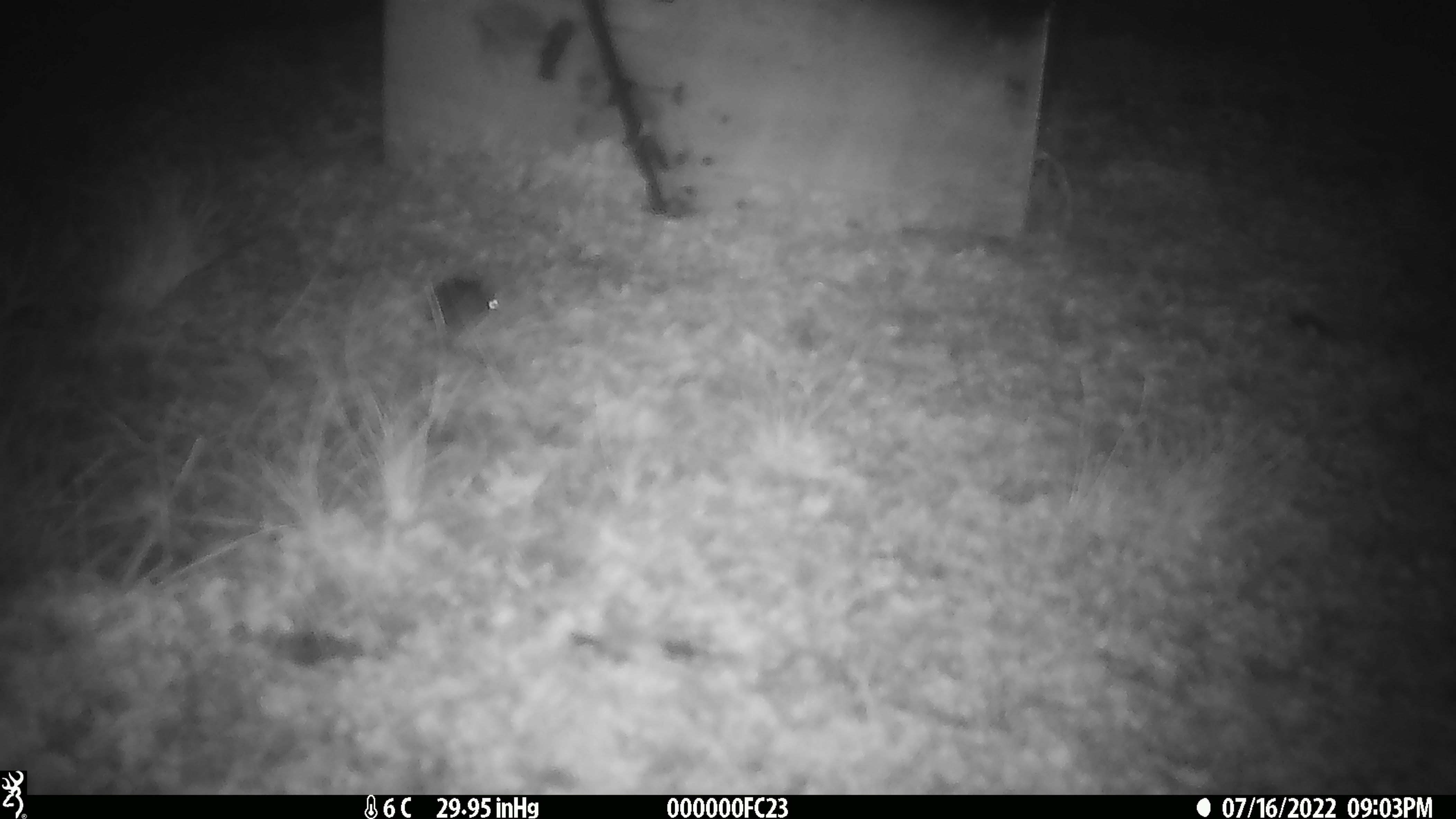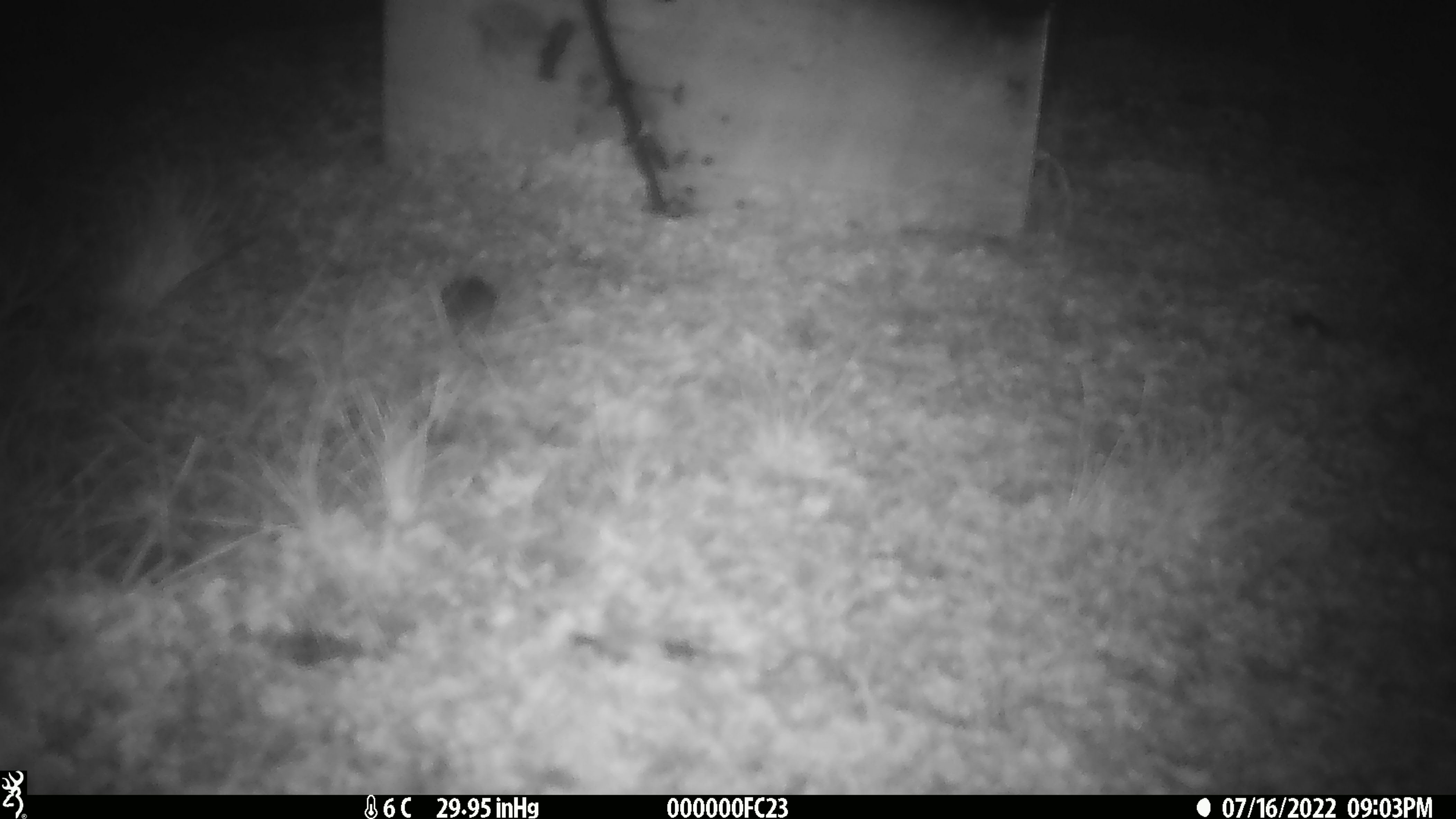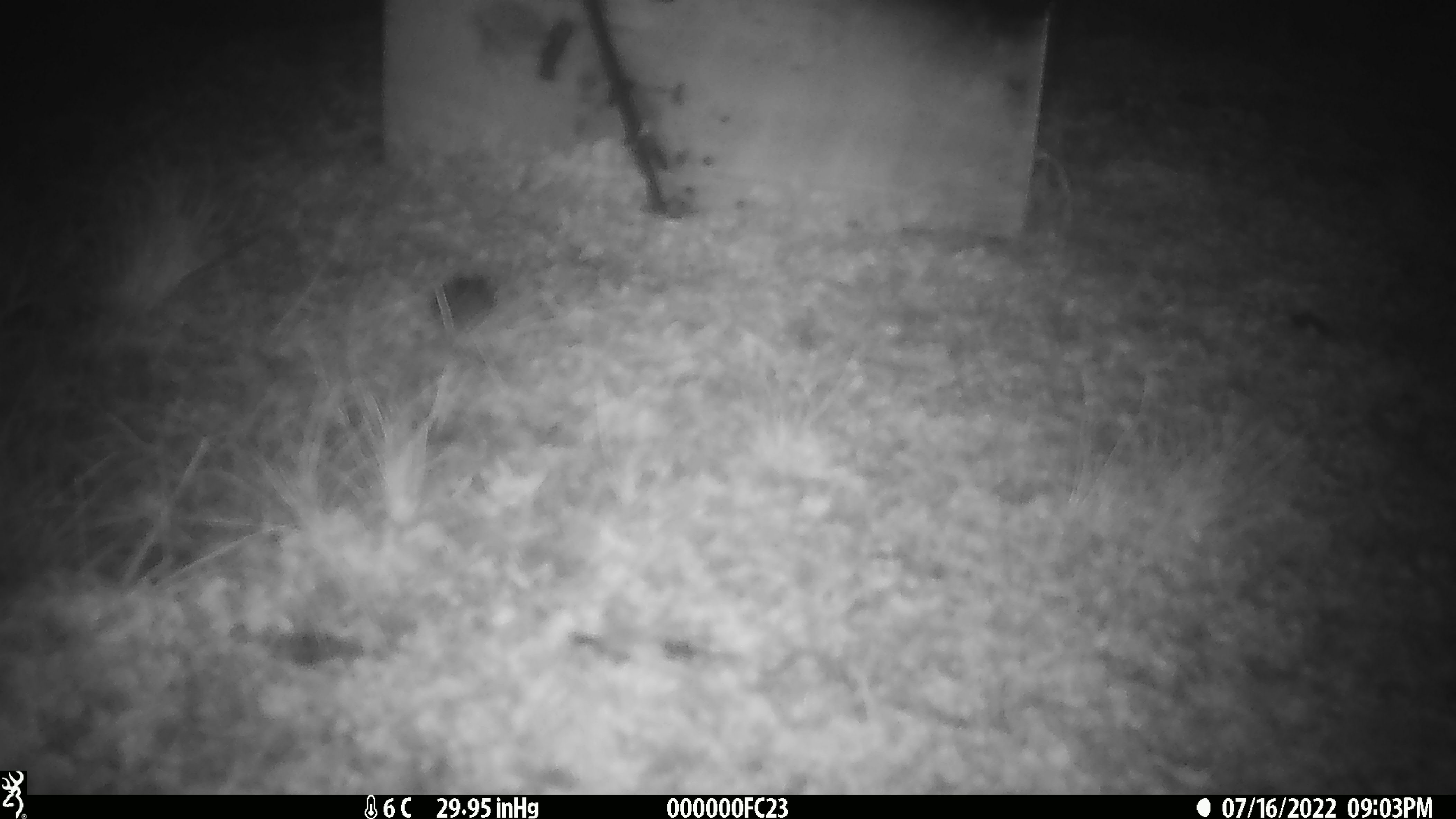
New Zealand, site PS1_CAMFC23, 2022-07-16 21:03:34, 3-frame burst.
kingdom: Animalia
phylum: Chordata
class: Mammalia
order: Rodentia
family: Muridae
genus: Mus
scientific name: Mus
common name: mouse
Mouse (Mus).